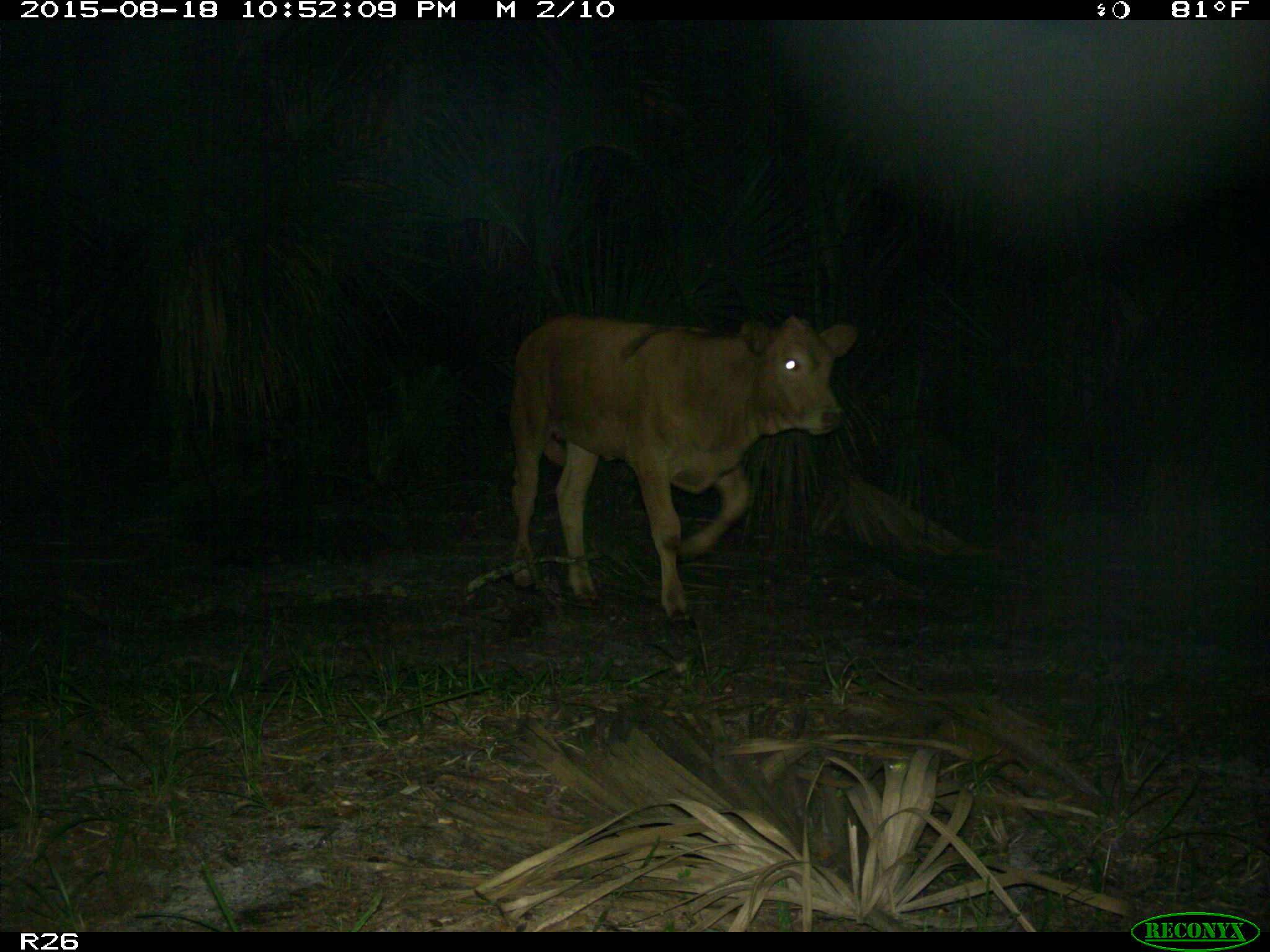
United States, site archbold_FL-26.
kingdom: Animalia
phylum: Chordata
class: Mammalia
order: Artiodactyla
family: Bovidae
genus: Bos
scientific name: Bos taurus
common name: domestic cow